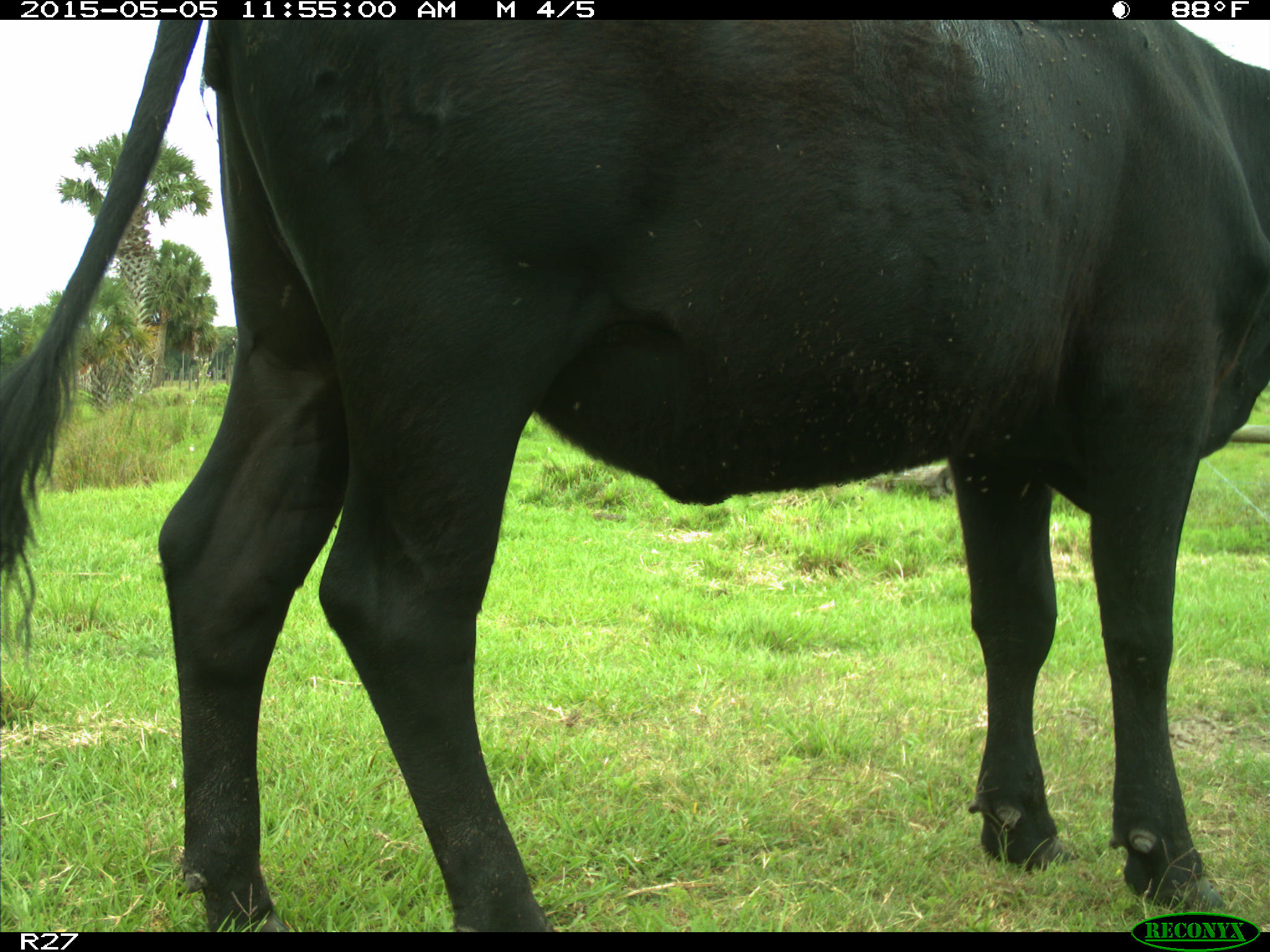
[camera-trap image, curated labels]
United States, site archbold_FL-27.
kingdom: Animalia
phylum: Chordata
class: Mammalia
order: Artiodactyla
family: Bovidae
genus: Bos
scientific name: Bos taurus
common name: domestic cow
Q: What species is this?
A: Bos taurus (domestic cow).